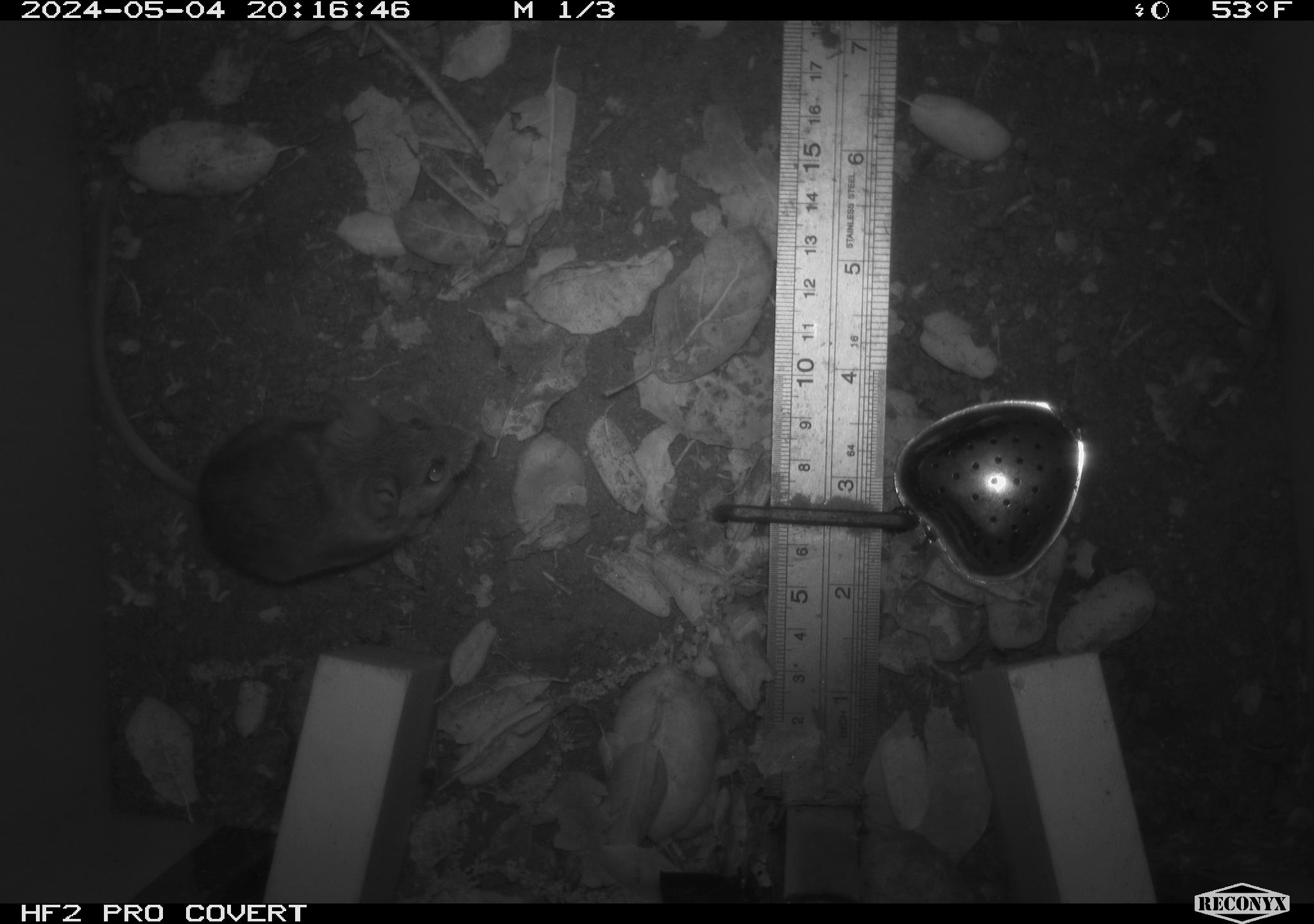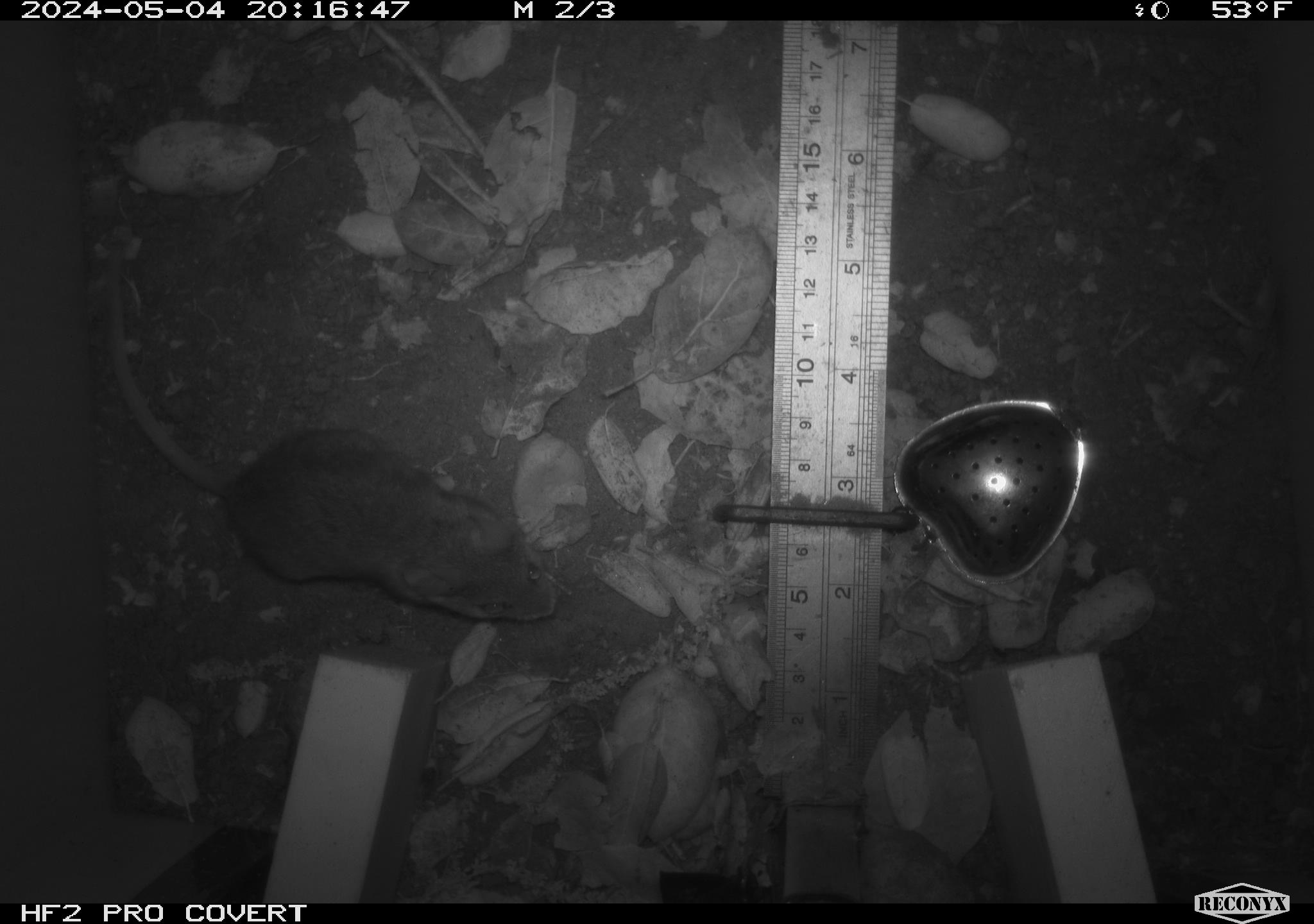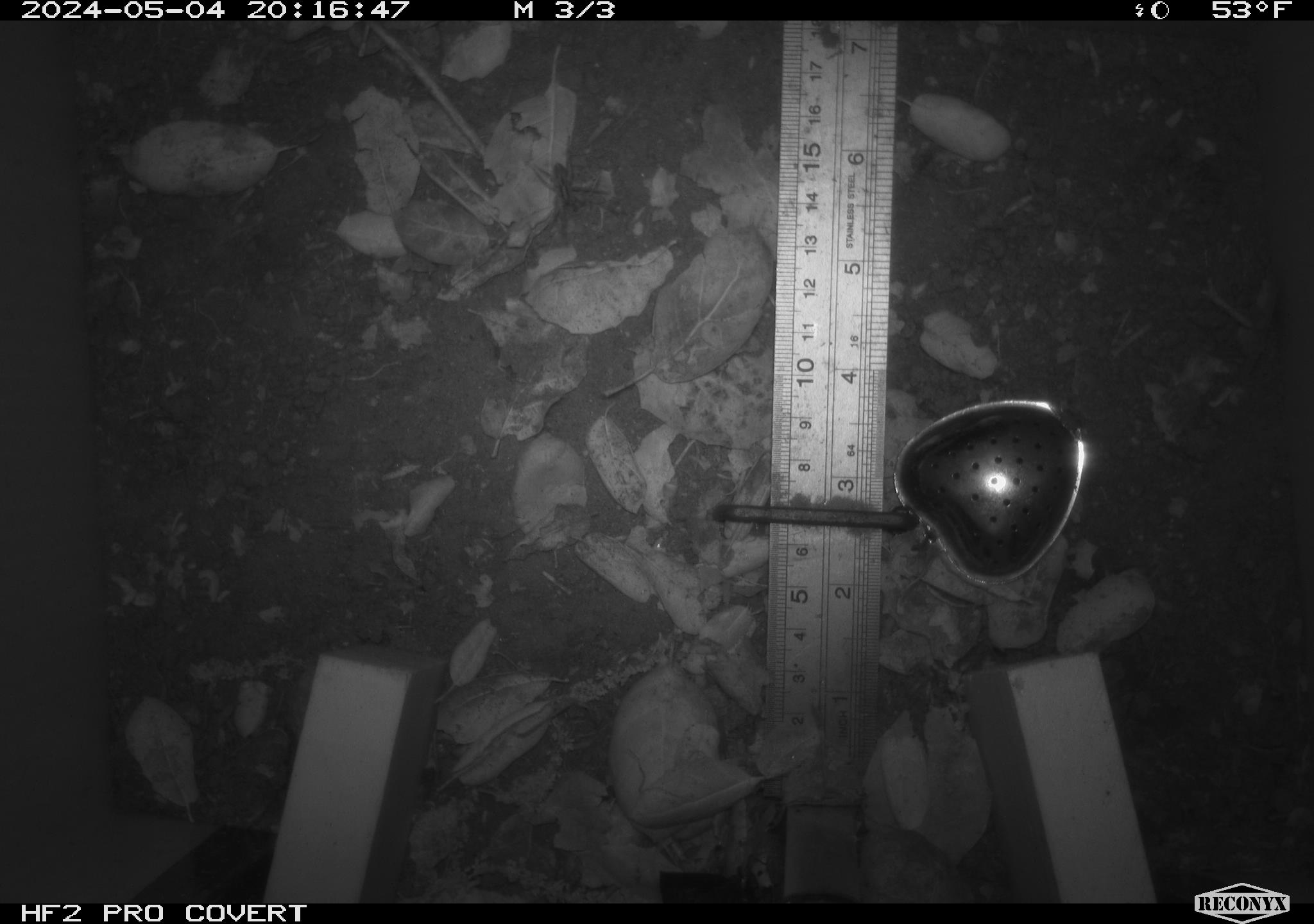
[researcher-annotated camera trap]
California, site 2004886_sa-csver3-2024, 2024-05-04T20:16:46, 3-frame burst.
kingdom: Animalia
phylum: Chordata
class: Mammalia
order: Rodentia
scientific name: Rodentia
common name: rodent